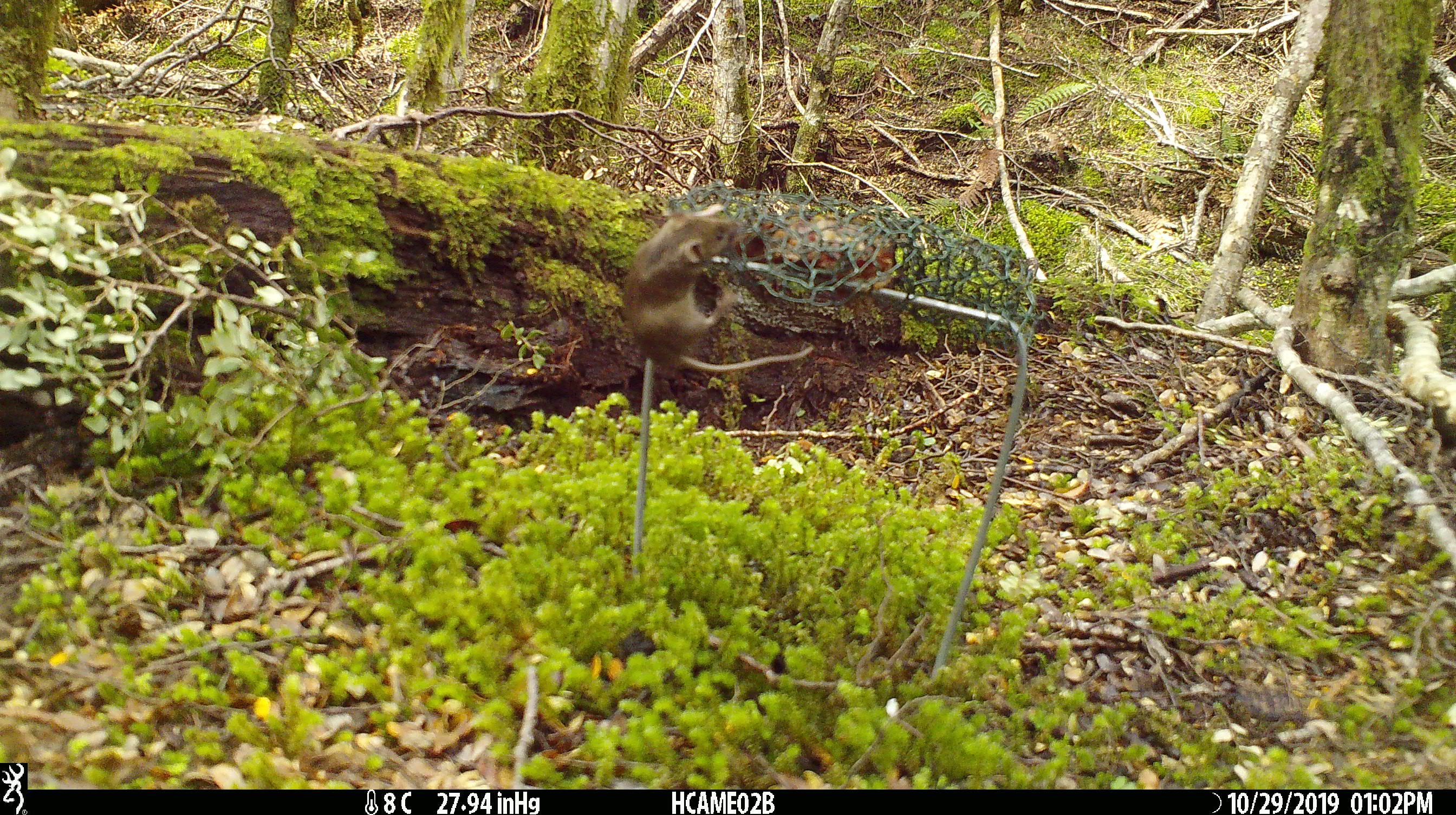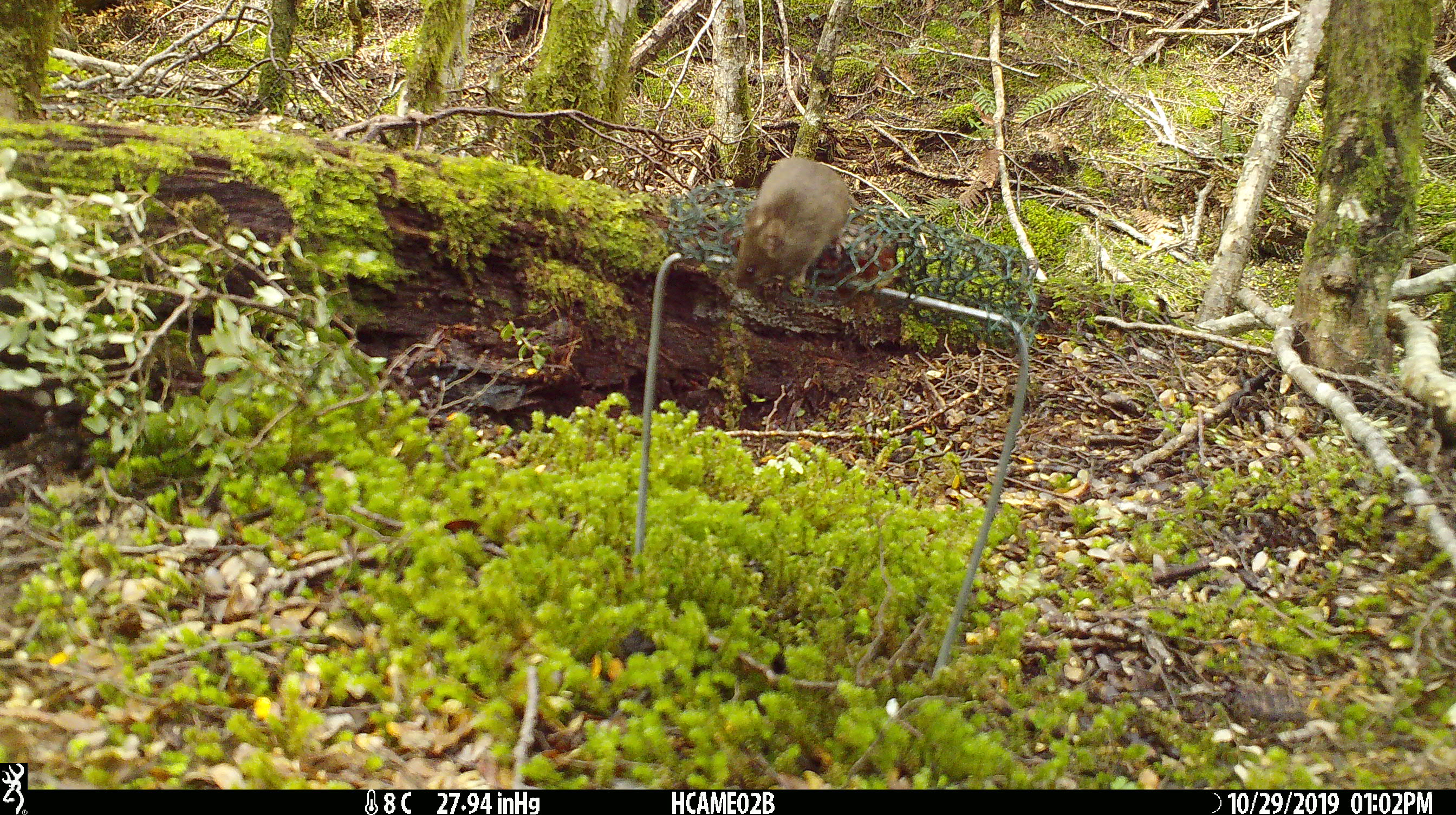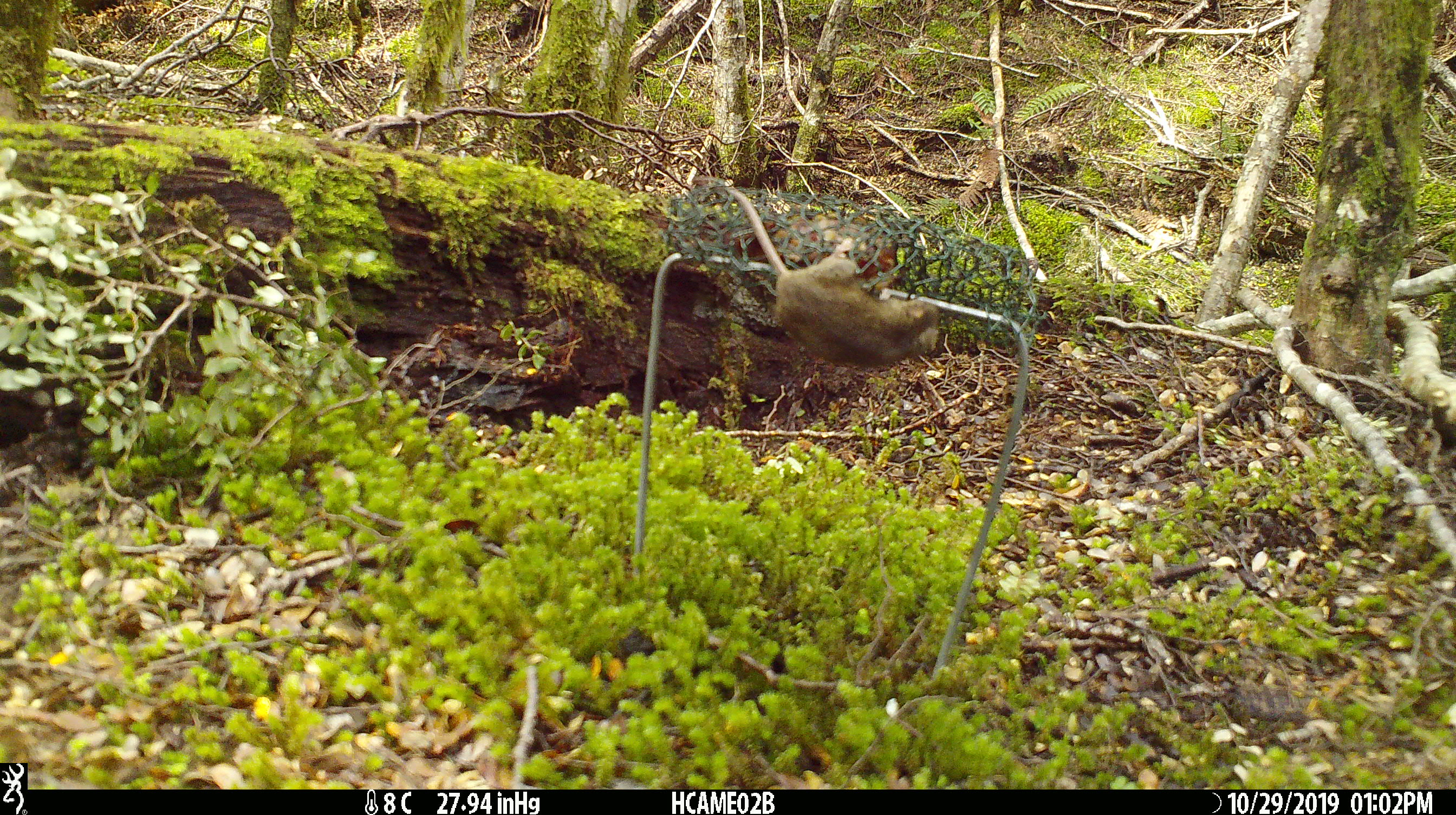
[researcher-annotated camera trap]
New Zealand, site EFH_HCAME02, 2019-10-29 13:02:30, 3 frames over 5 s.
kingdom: Animalia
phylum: Chordata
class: Mammalia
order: Rodentia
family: Muridae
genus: Mus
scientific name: Mus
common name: mouse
Mouse (Mus).